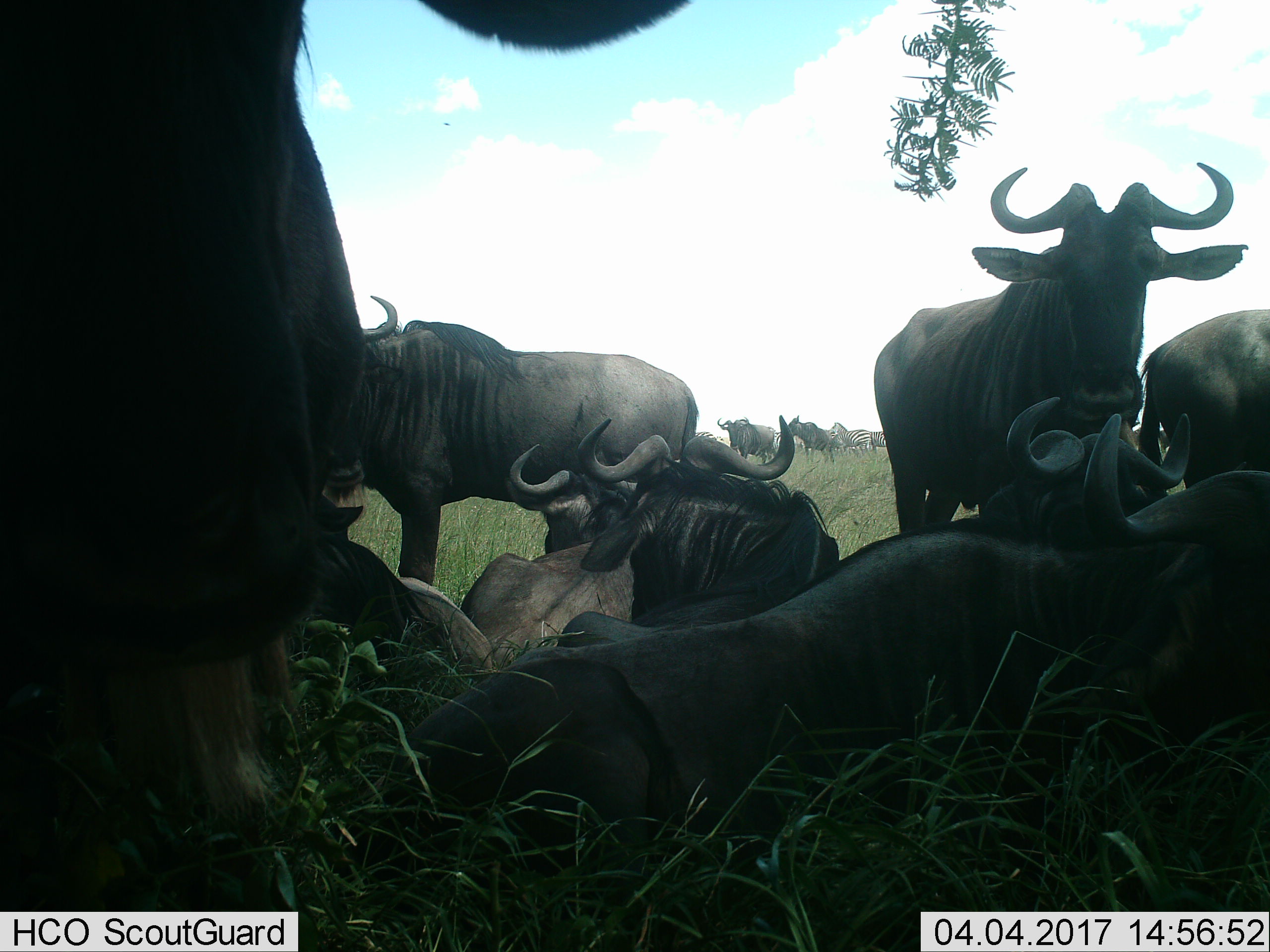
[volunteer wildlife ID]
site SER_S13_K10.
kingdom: Animalia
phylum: Chordata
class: Mammalia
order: Artiodactyla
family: Bovidae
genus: Connochaetes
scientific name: Connochaetes taurinus taurinus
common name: blue wildebeest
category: wildebeestblue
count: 10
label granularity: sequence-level